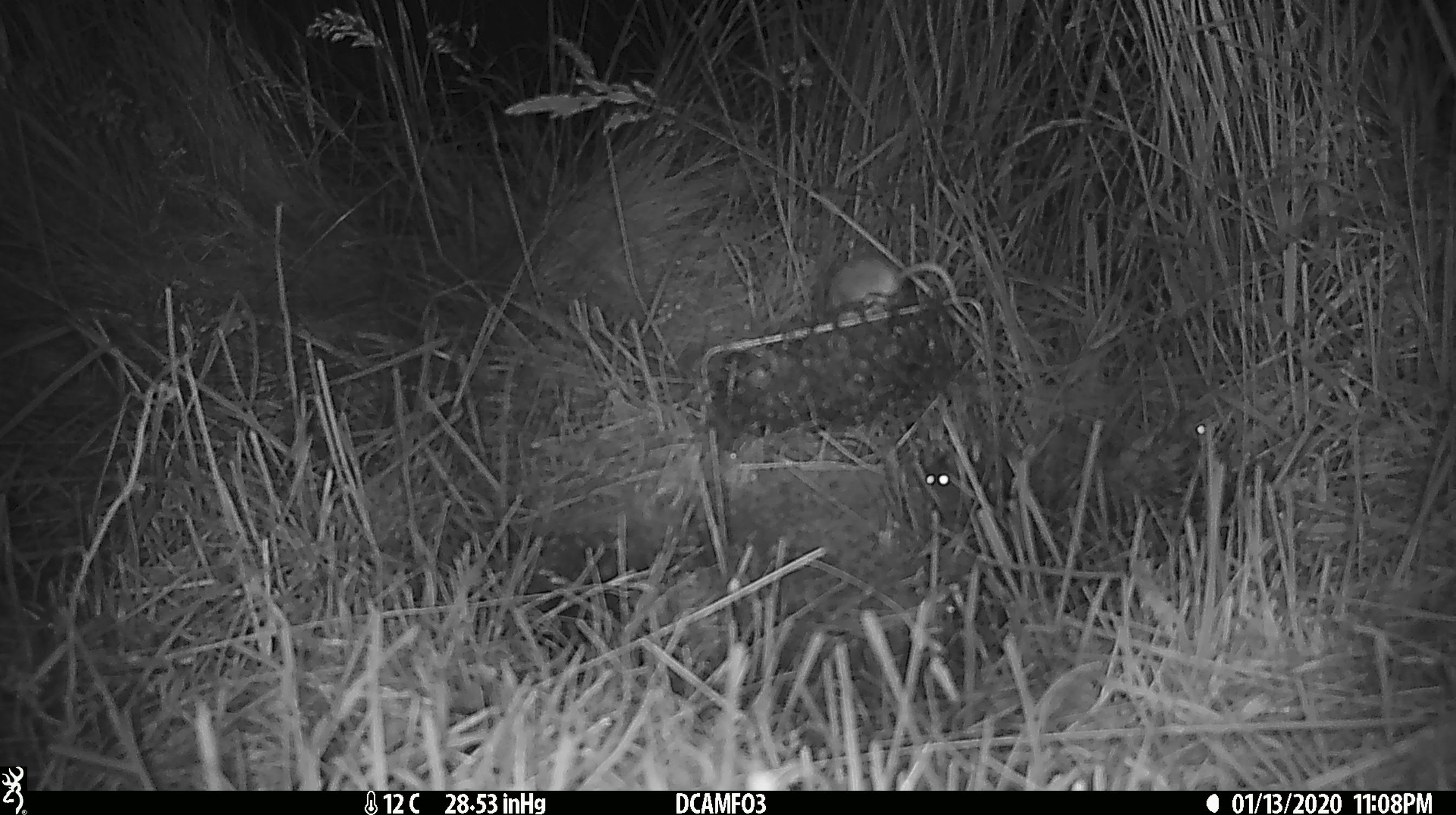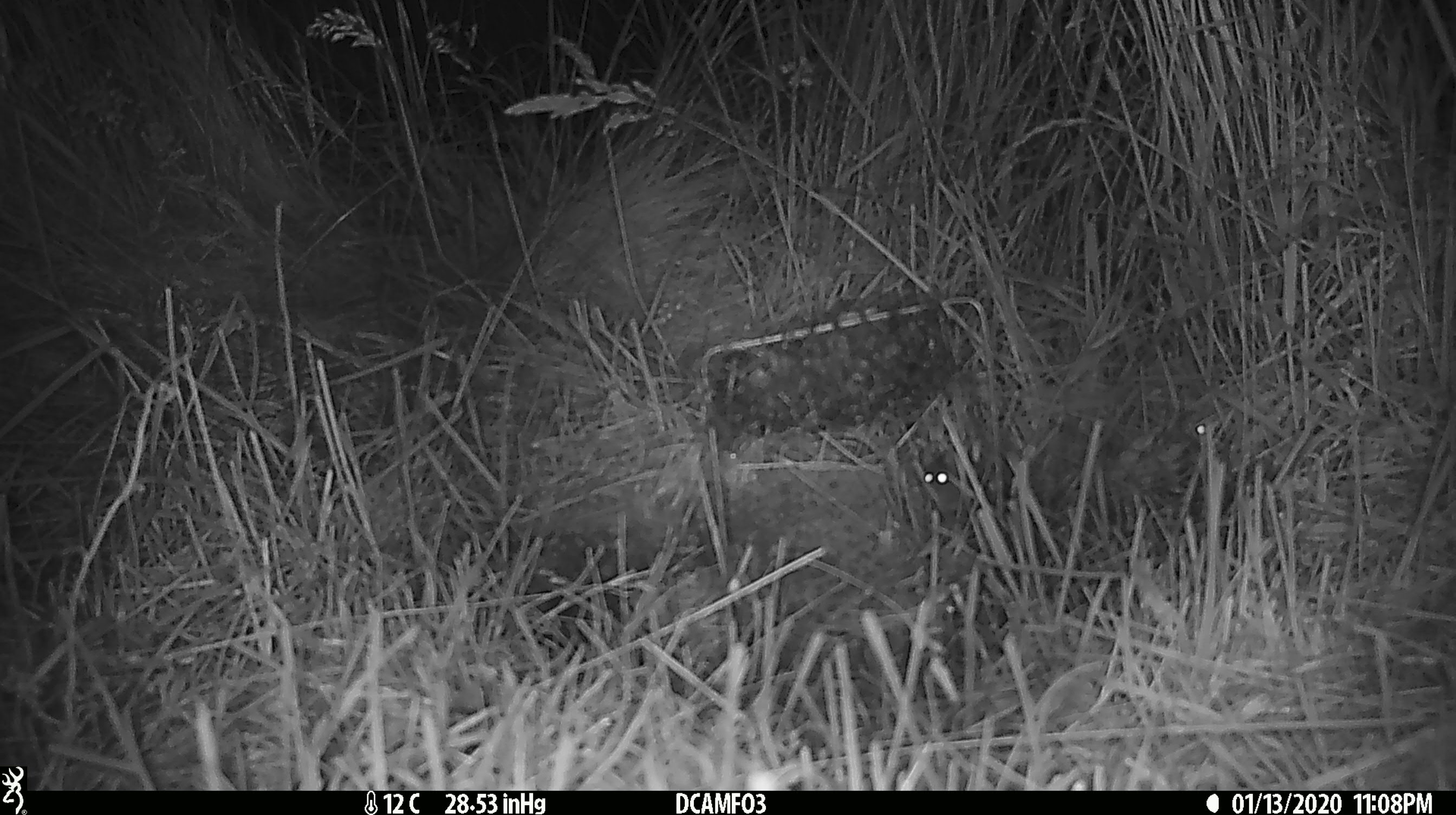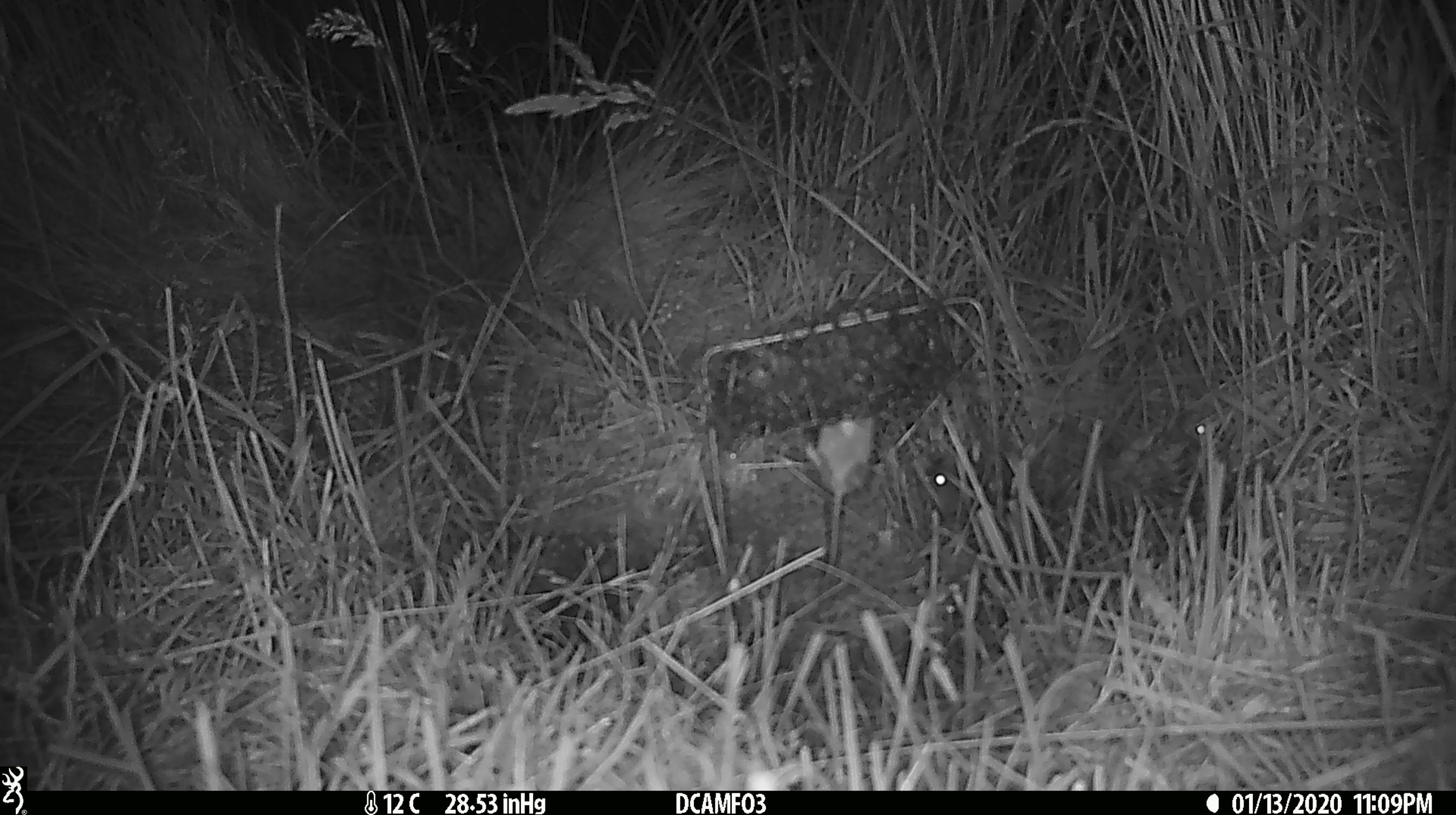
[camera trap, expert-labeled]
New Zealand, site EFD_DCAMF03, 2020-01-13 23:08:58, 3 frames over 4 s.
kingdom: Animalia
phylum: Chordata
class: Mammalia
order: Rodentia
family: Muridae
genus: Mus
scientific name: Mus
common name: mouse